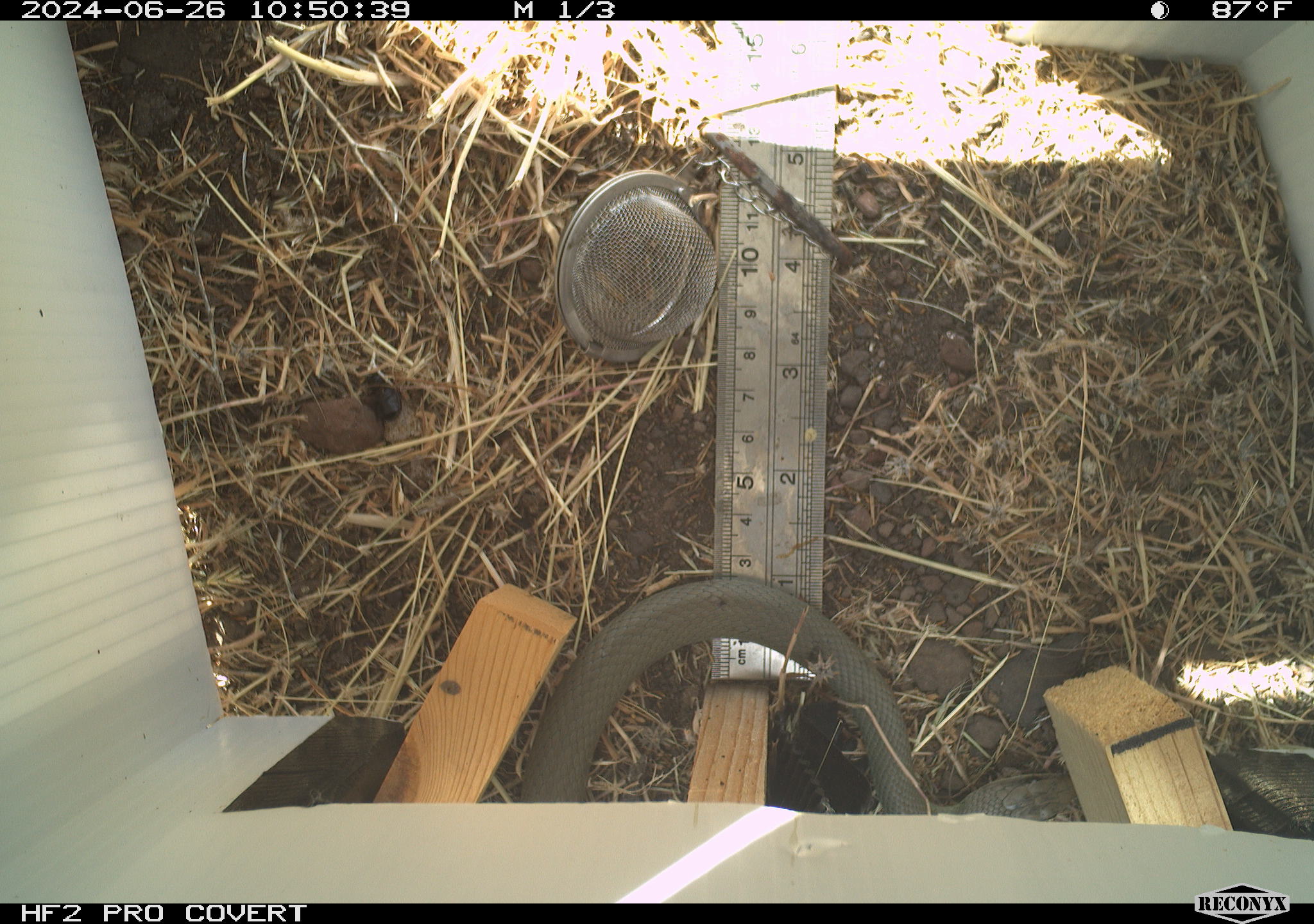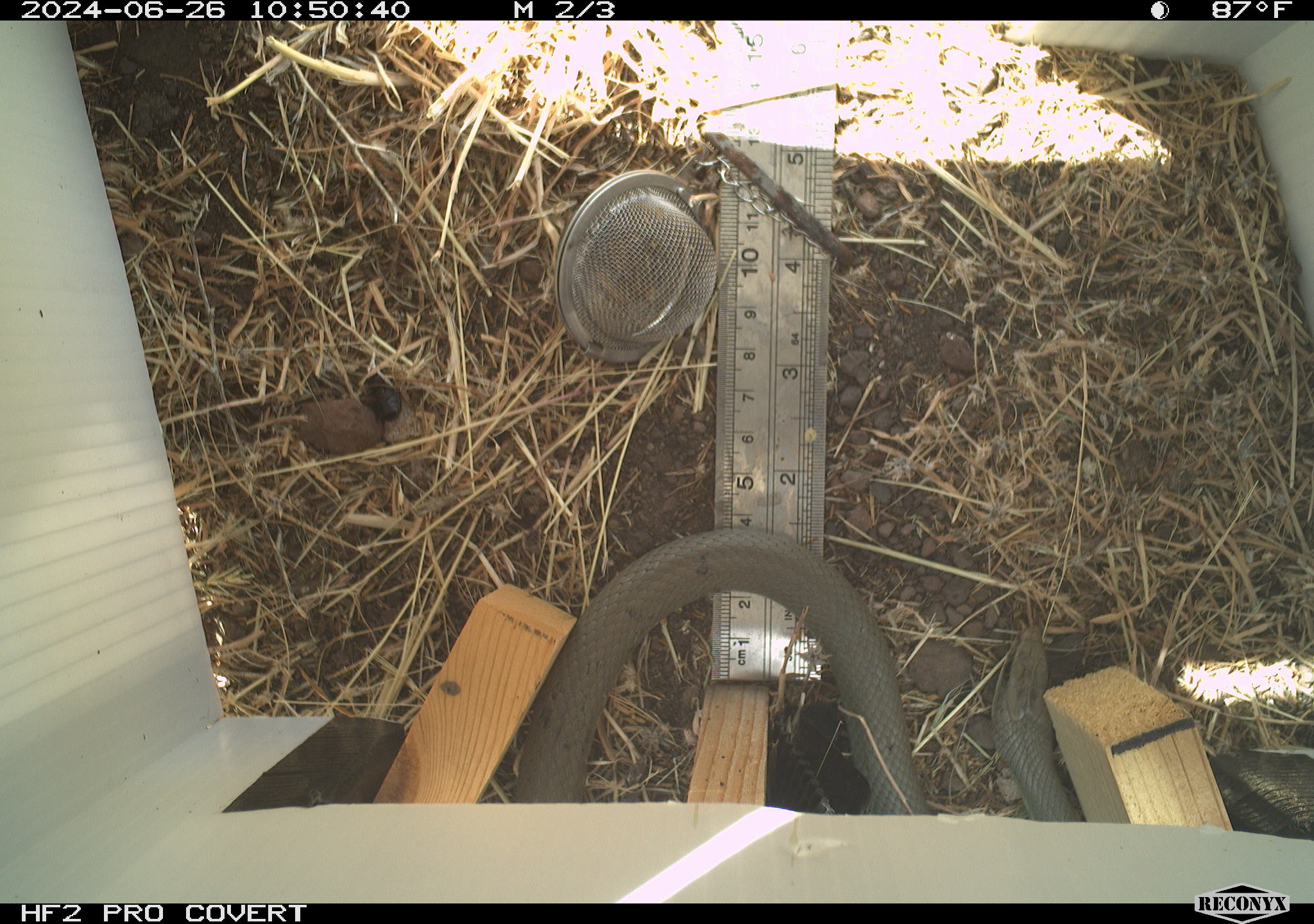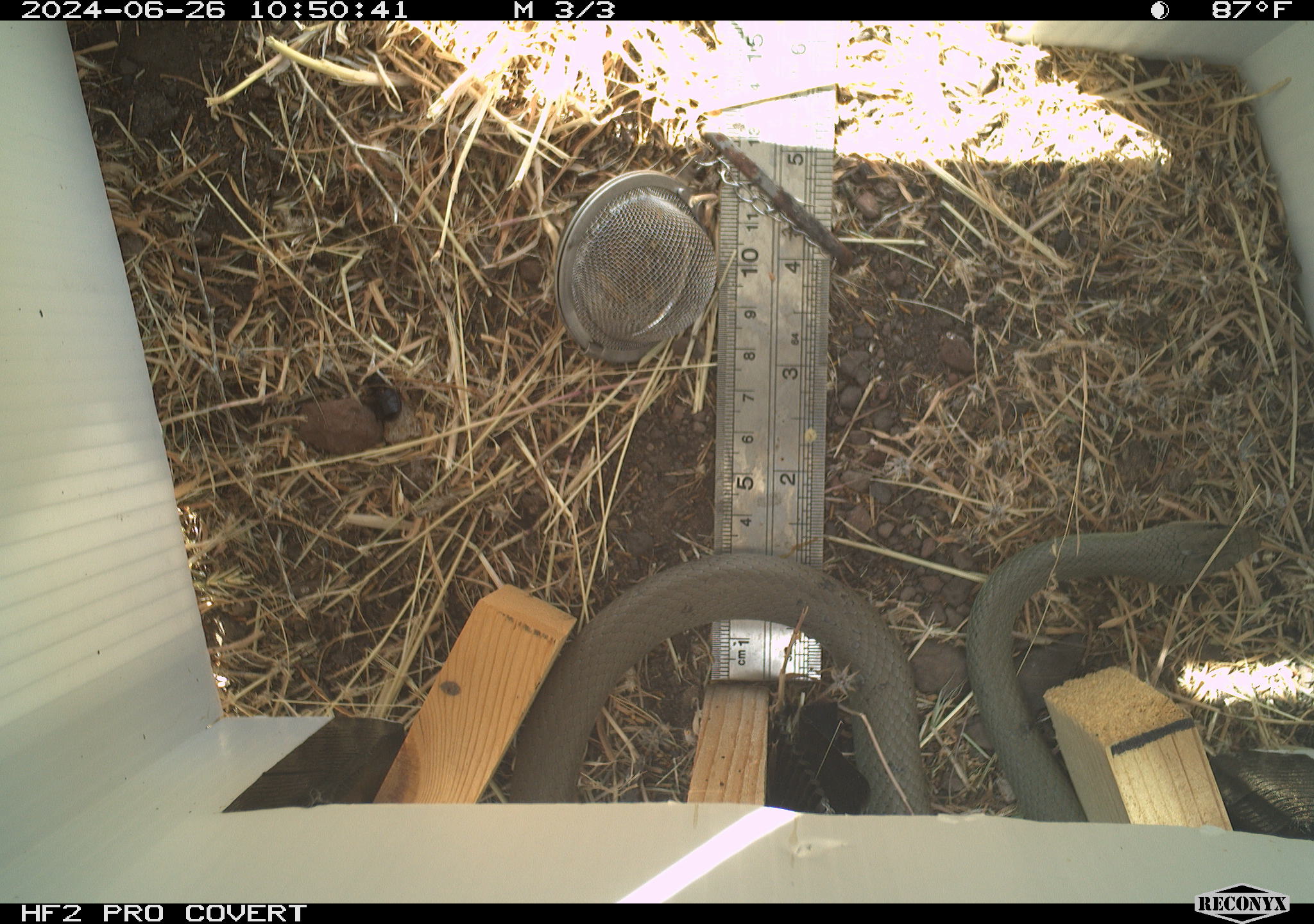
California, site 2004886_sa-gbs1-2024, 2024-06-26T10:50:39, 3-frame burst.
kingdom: Animalia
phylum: Chordata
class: Reptilia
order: Squamata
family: Colubridae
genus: Coluber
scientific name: Coluber constrictor mormon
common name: western yellow-bellied racer